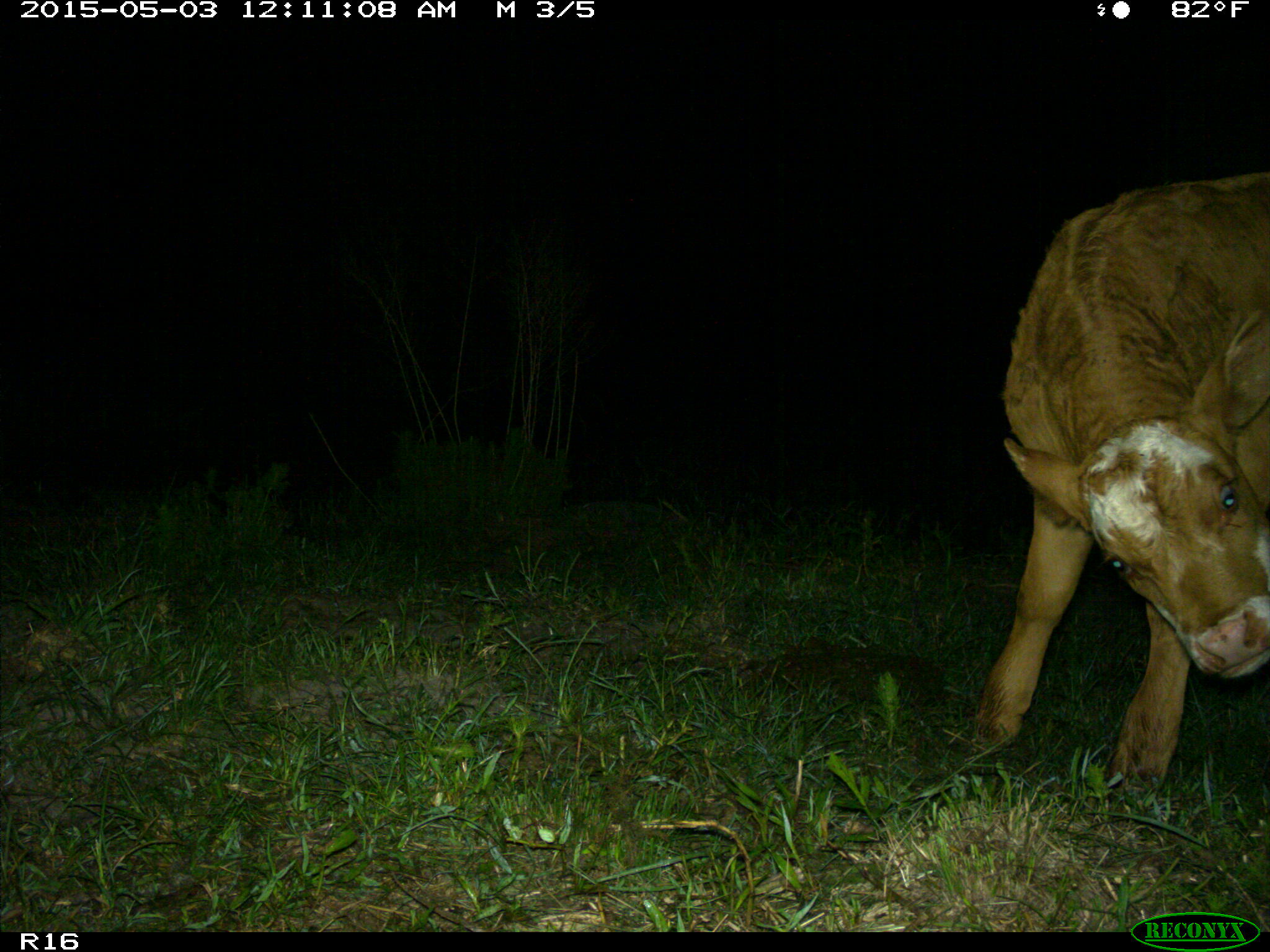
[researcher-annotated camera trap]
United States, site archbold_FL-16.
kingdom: Animalia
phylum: Chordata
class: Mammalia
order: Artiodactyla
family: Bovidae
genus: Bos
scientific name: Bos taurus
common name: domestic cow